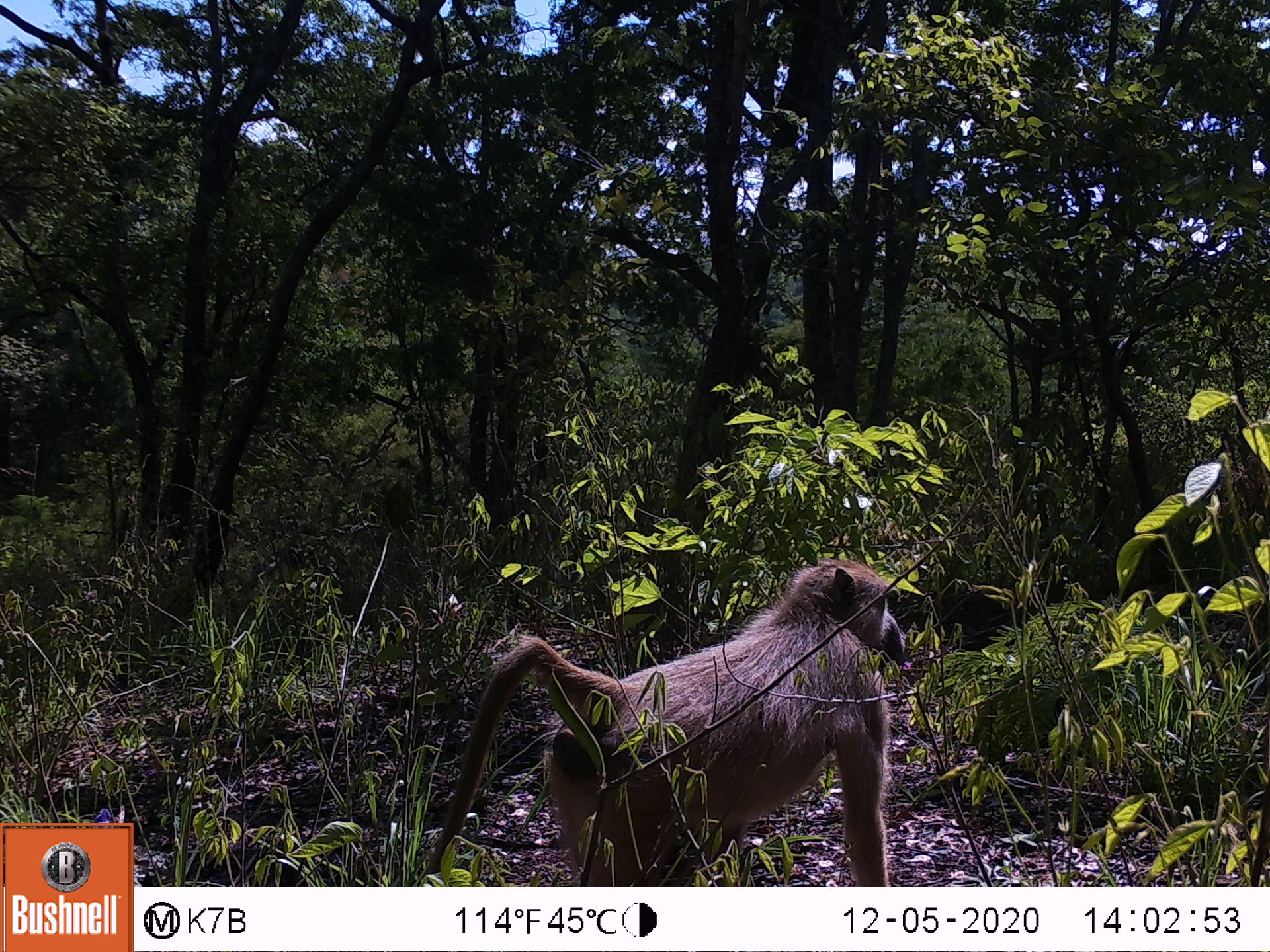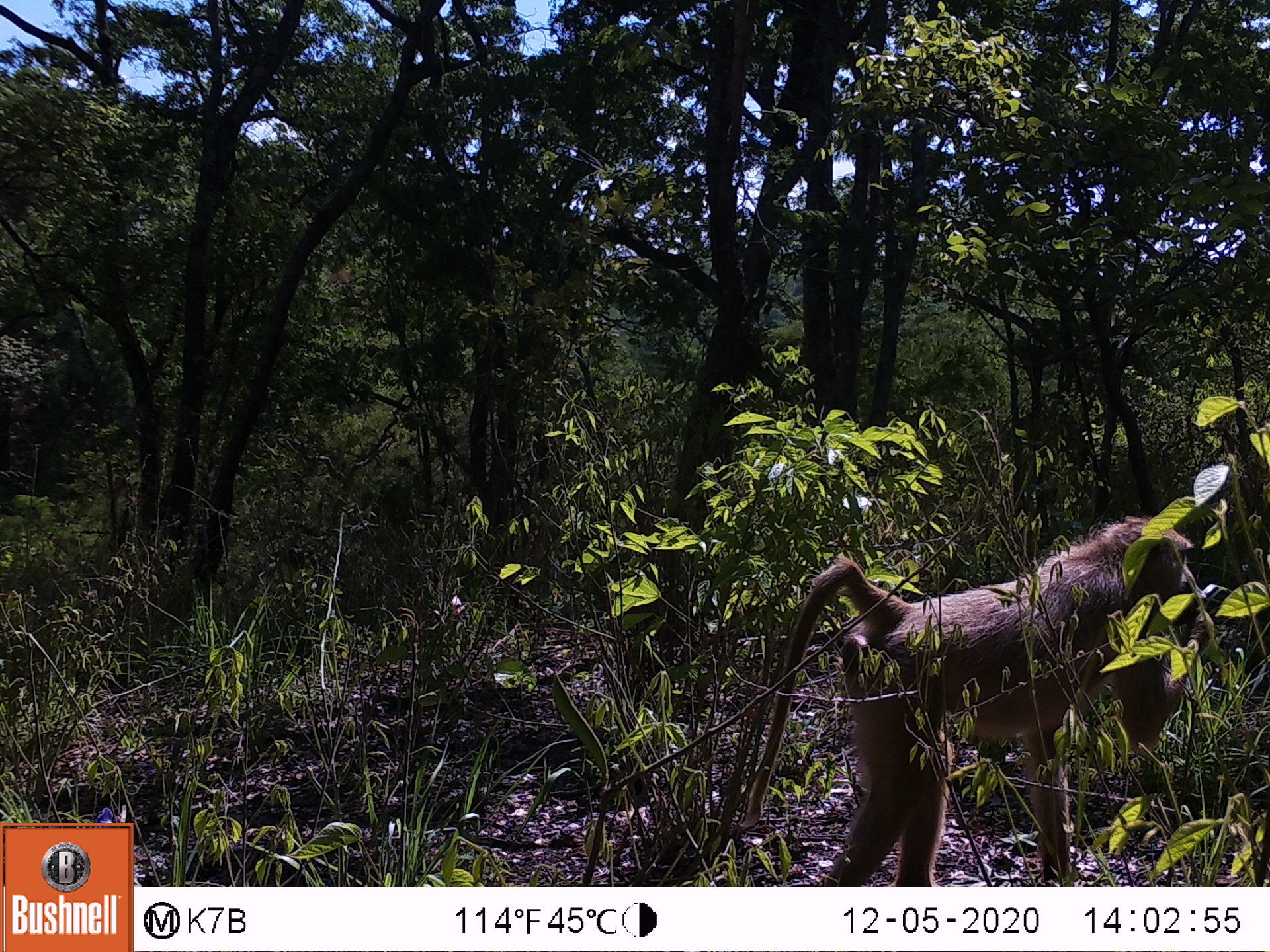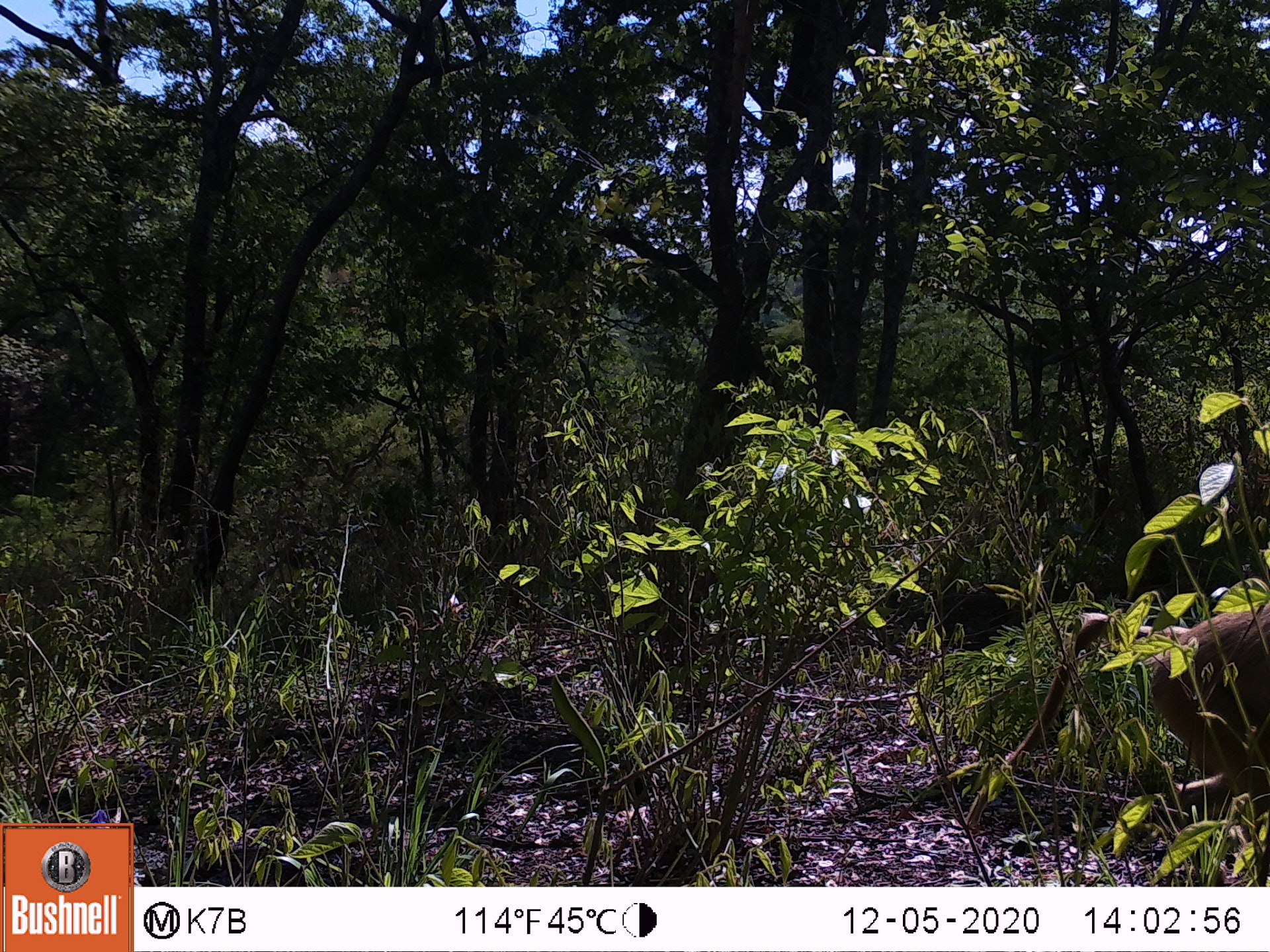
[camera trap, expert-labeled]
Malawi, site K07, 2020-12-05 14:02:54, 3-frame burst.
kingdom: Animalia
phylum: Chordata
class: Mammalia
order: Primates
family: Cercopithecidae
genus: Papio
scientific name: Papio cynocephalus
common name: yellow baboon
Yellow baboon (Papio cynocephalus), count 1.